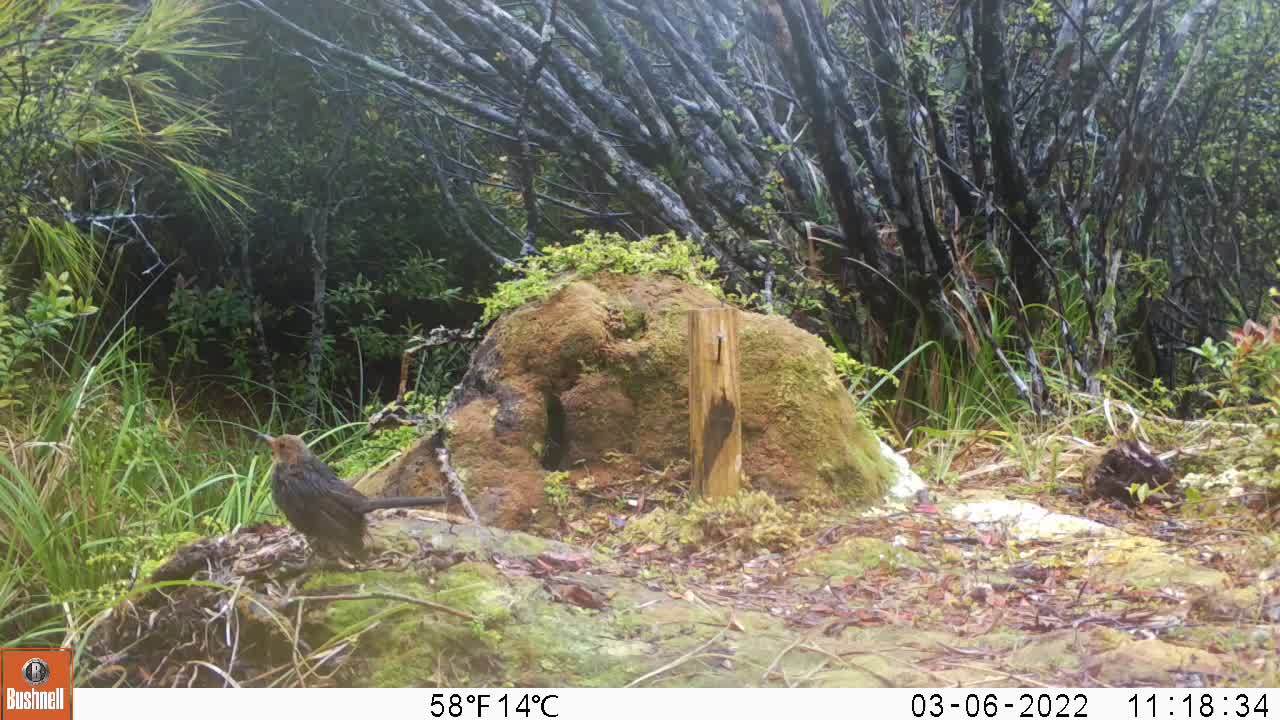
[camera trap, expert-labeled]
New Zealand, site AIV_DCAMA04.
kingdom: Animalia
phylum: Chordata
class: Aves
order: Passeriformes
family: Turdidae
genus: Turdus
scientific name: Turdus merula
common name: eurasian blackbird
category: blackbird